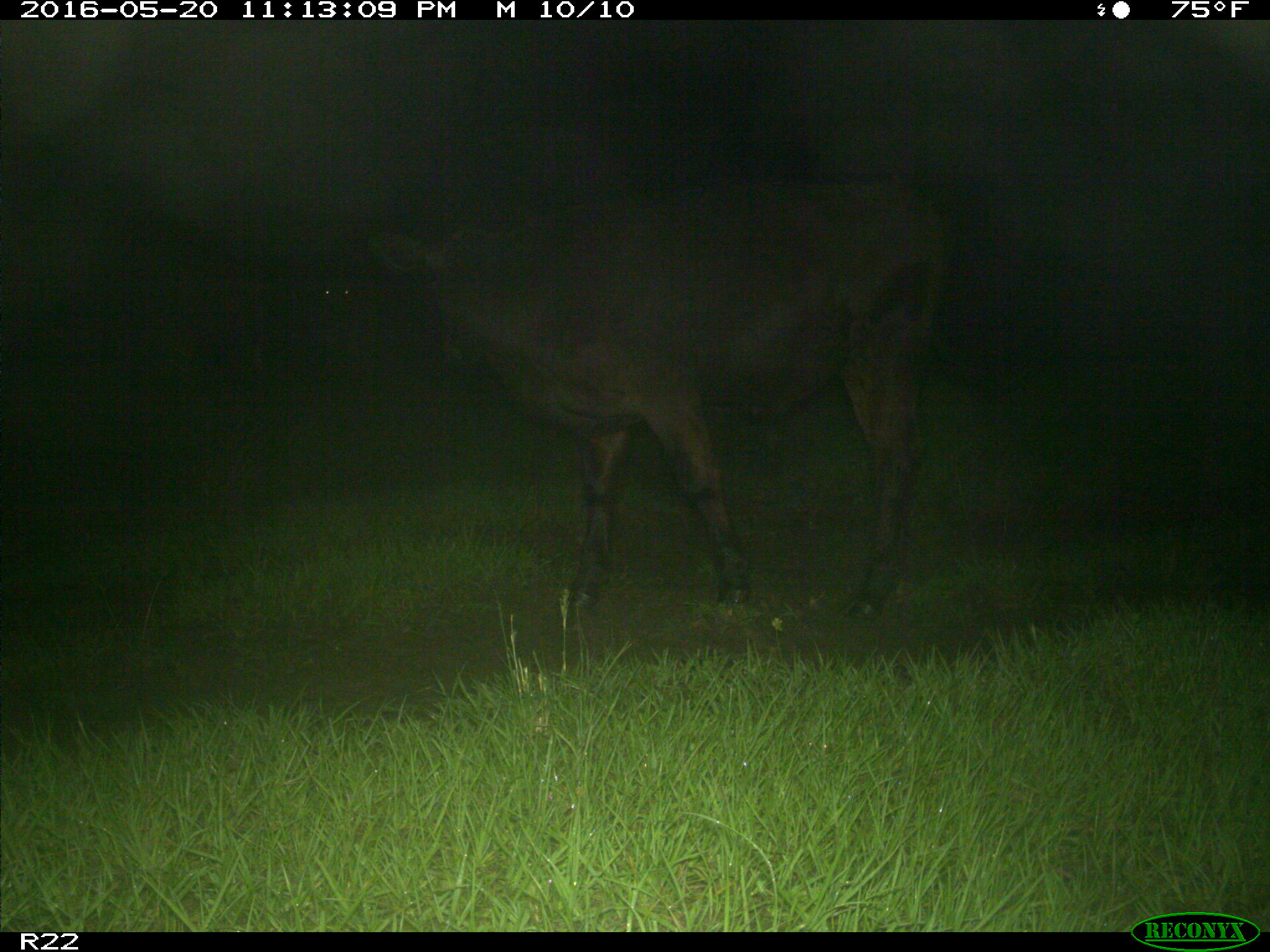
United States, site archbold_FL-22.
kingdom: Animalia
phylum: Chordata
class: Mammalia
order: Artiodactyla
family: Bovidae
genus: Bos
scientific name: Bos taurus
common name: domestic cow